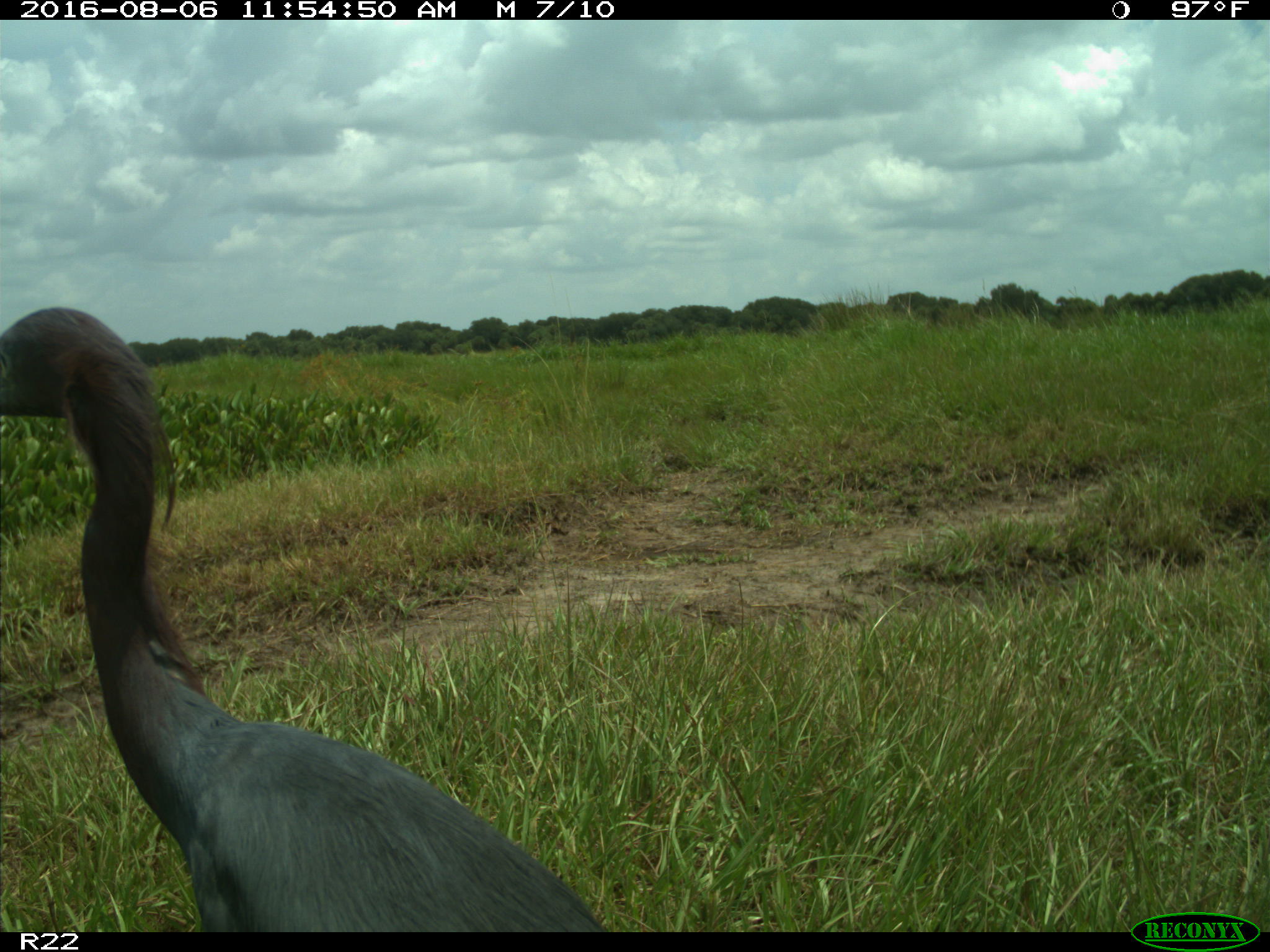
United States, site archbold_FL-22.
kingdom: Animalia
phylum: Chordata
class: Aves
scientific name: Aves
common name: birds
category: unidentified bird